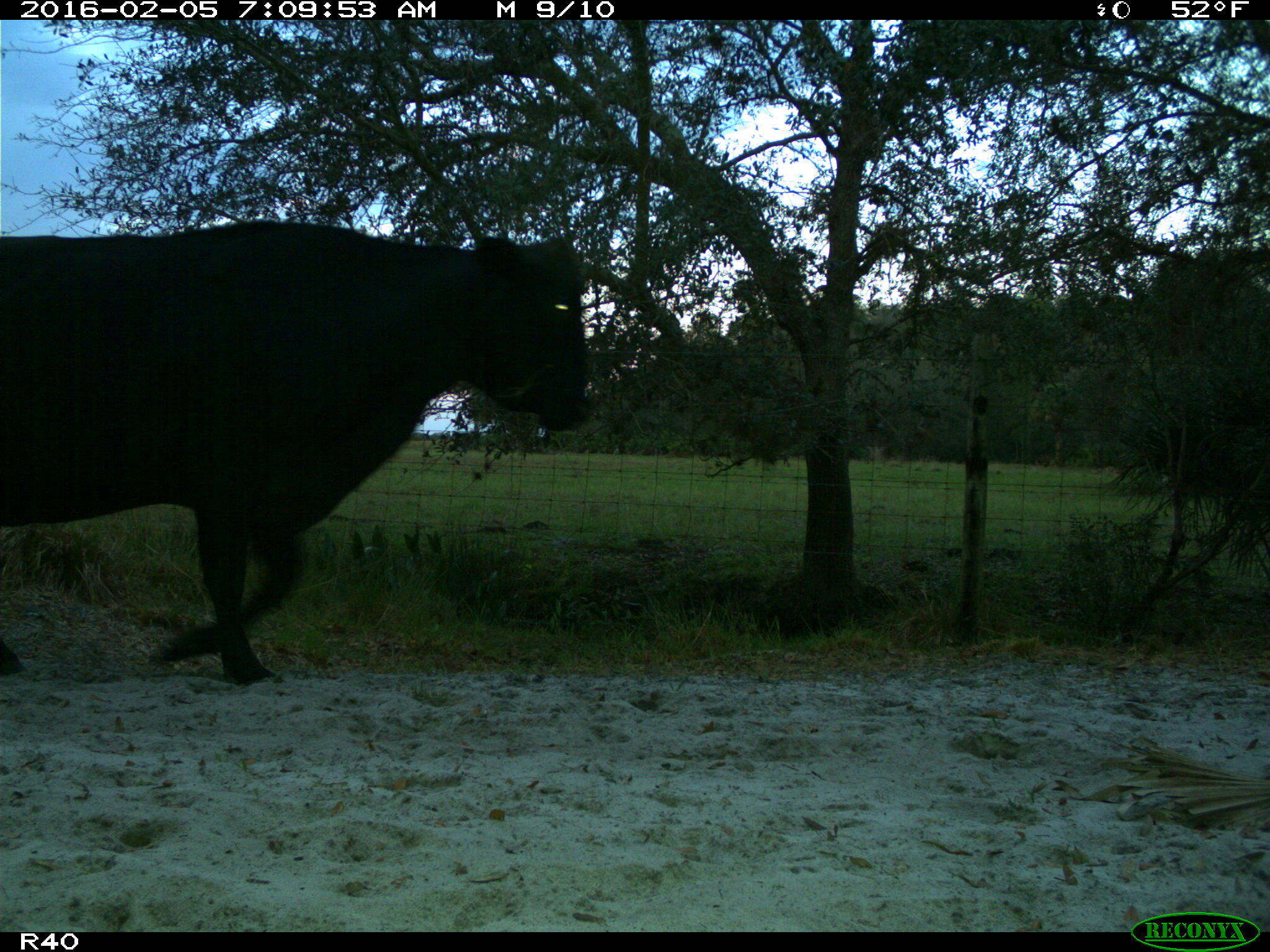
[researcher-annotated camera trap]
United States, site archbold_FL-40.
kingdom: Animalia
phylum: Chordata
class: Mammalia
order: Artiodactyla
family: Bovidae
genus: Bos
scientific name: Bos taurus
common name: domestic cow